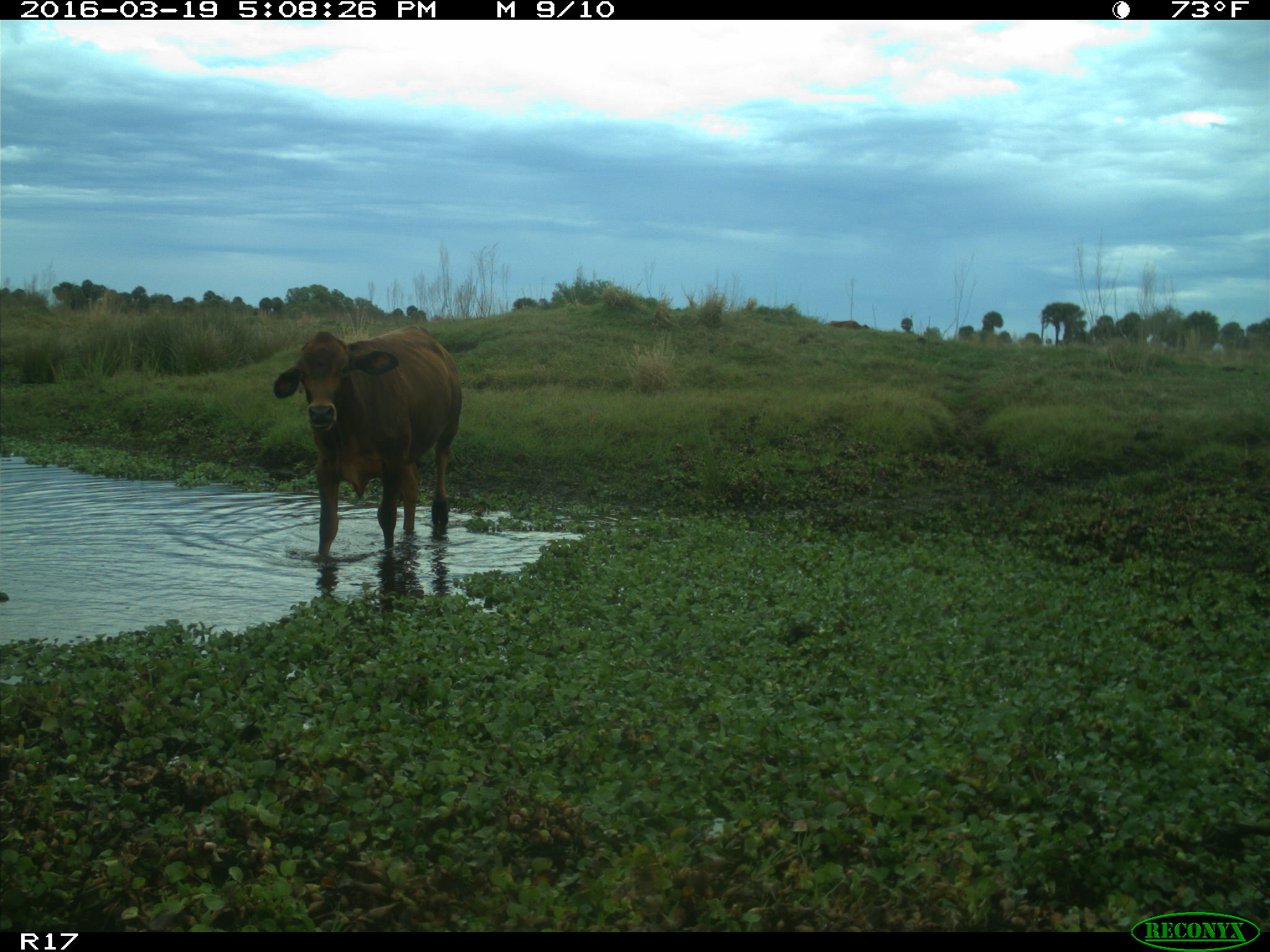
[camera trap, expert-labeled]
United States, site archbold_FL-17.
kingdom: Animalia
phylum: Chordata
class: Mammalia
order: Artiodactyla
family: Bovidae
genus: Bos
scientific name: Bos taurus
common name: domestic cow